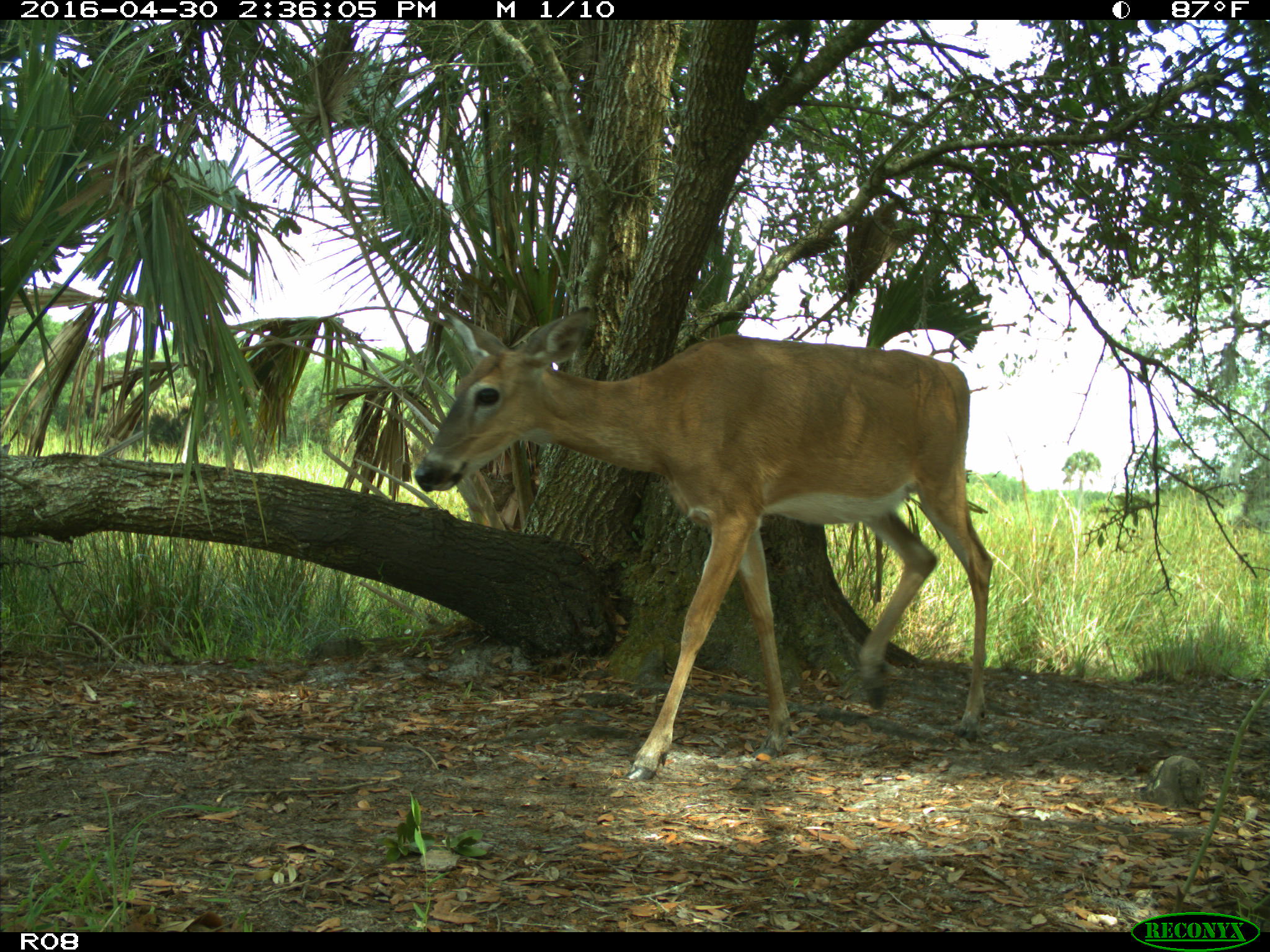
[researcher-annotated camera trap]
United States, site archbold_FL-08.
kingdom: Animalia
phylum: Chordata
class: Mammalia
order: Artiodactyla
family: Cervidae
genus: Odocoileus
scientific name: Odocoileus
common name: deer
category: unidentified deer